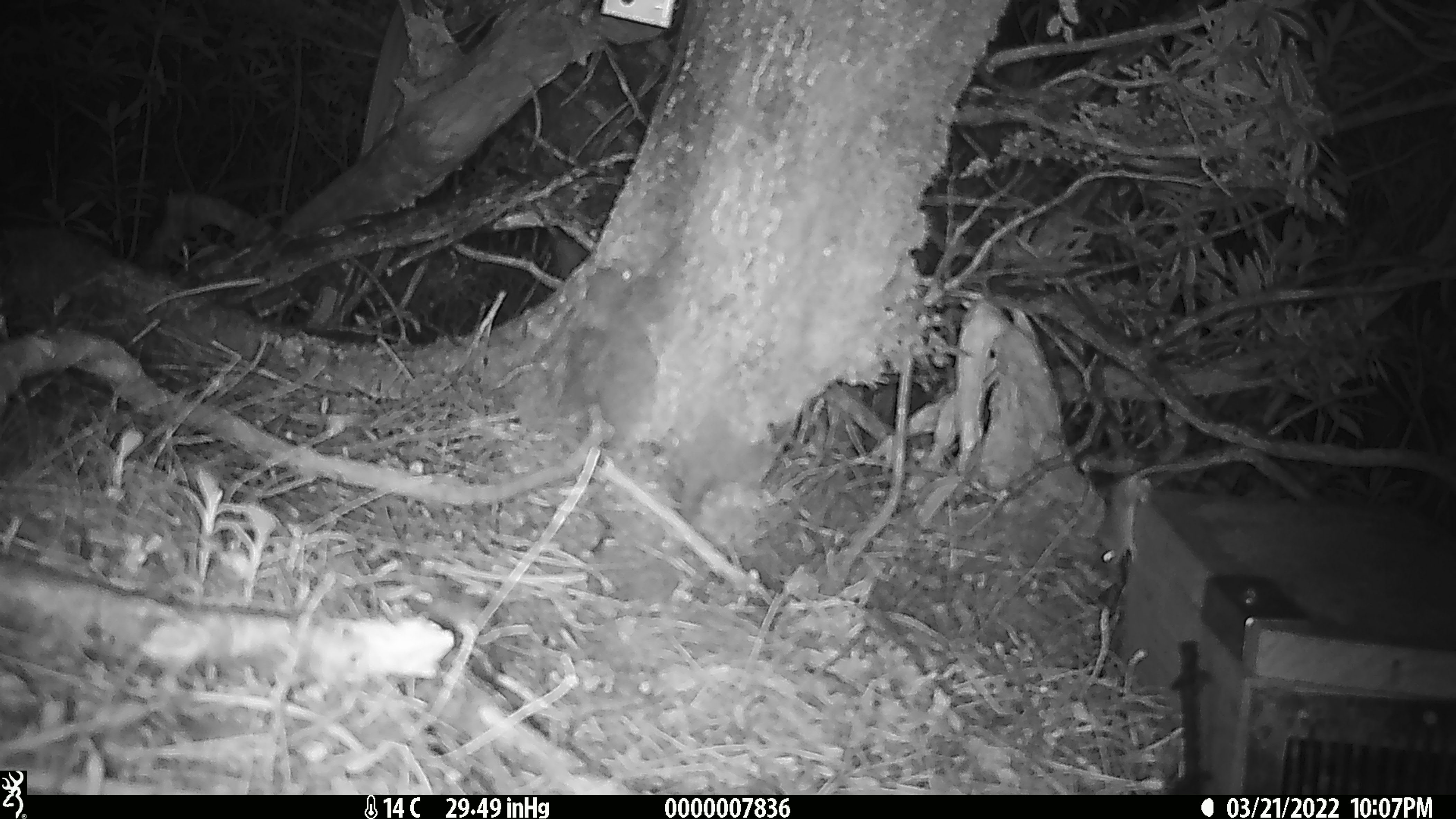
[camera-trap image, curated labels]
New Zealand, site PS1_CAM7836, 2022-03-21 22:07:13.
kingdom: Animalia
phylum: Chordata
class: Mammalia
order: Rodentia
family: Muridae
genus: Mus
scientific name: Mus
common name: mouse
Mouse (Mus).